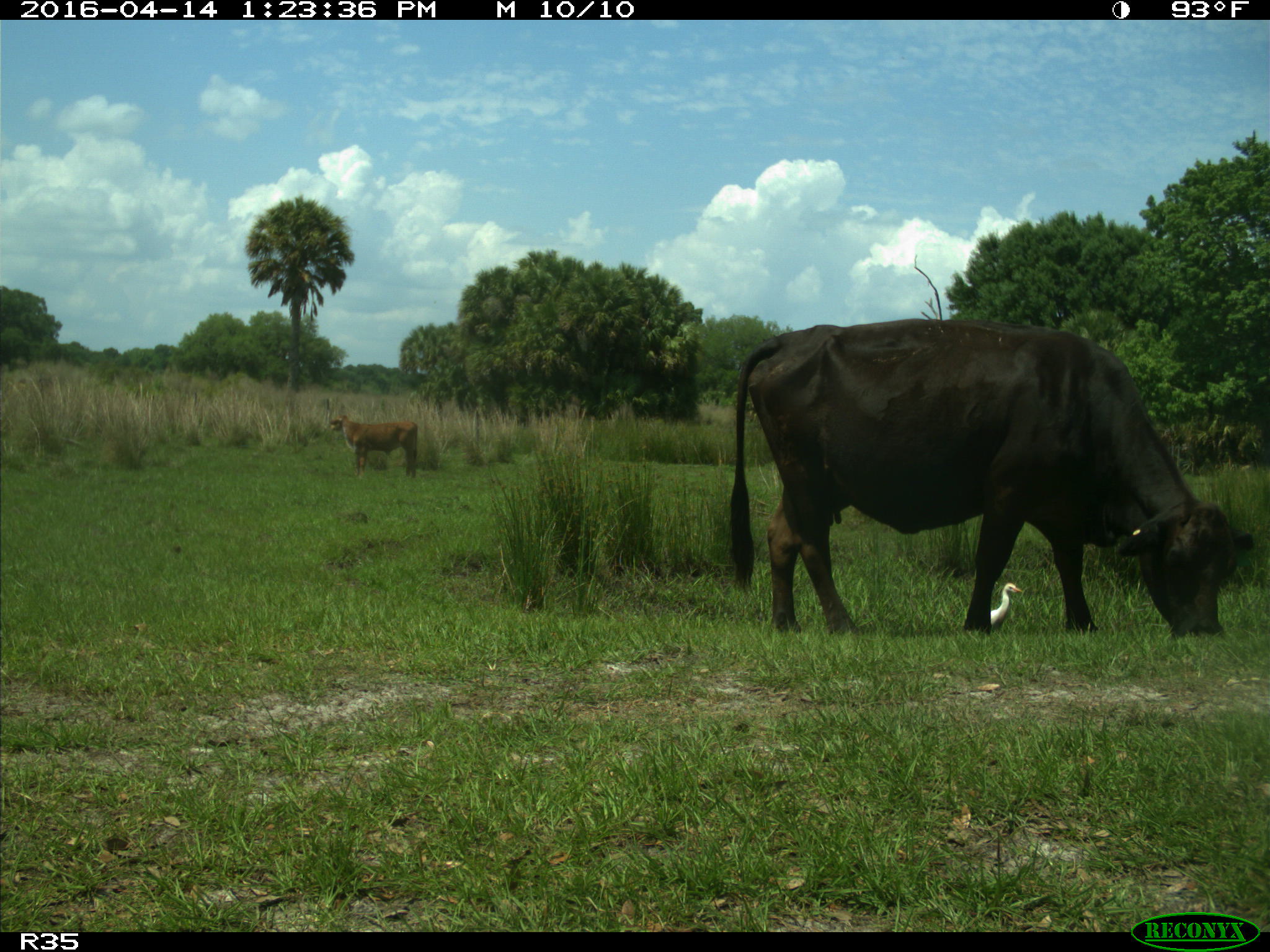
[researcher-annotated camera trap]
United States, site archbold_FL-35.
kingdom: Animalia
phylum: Chordata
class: Mammalia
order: Artiodactyla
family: Bovidae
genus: Bos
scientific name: Bos taurus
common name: domestic cow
Bos taurus (domestic cow).